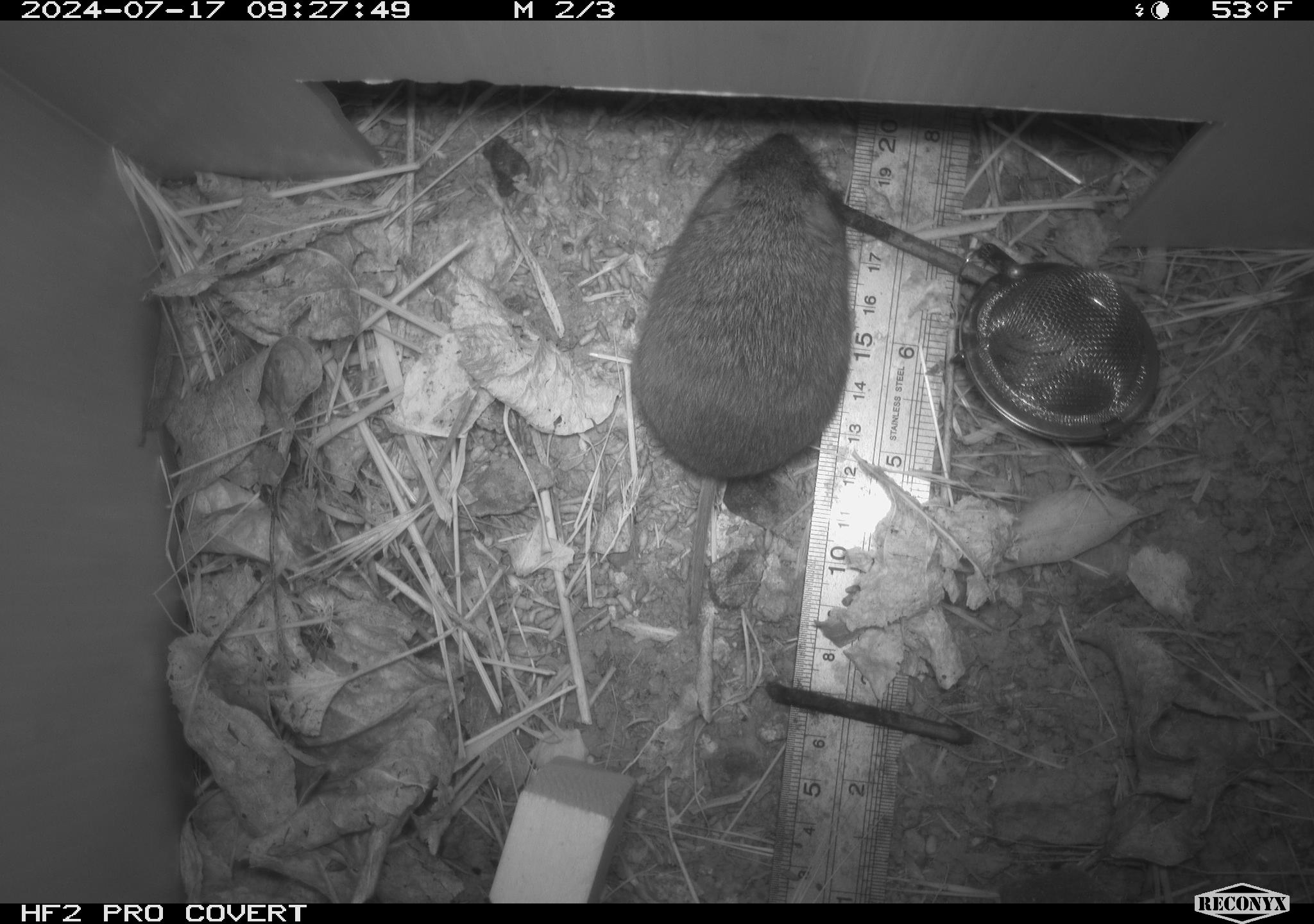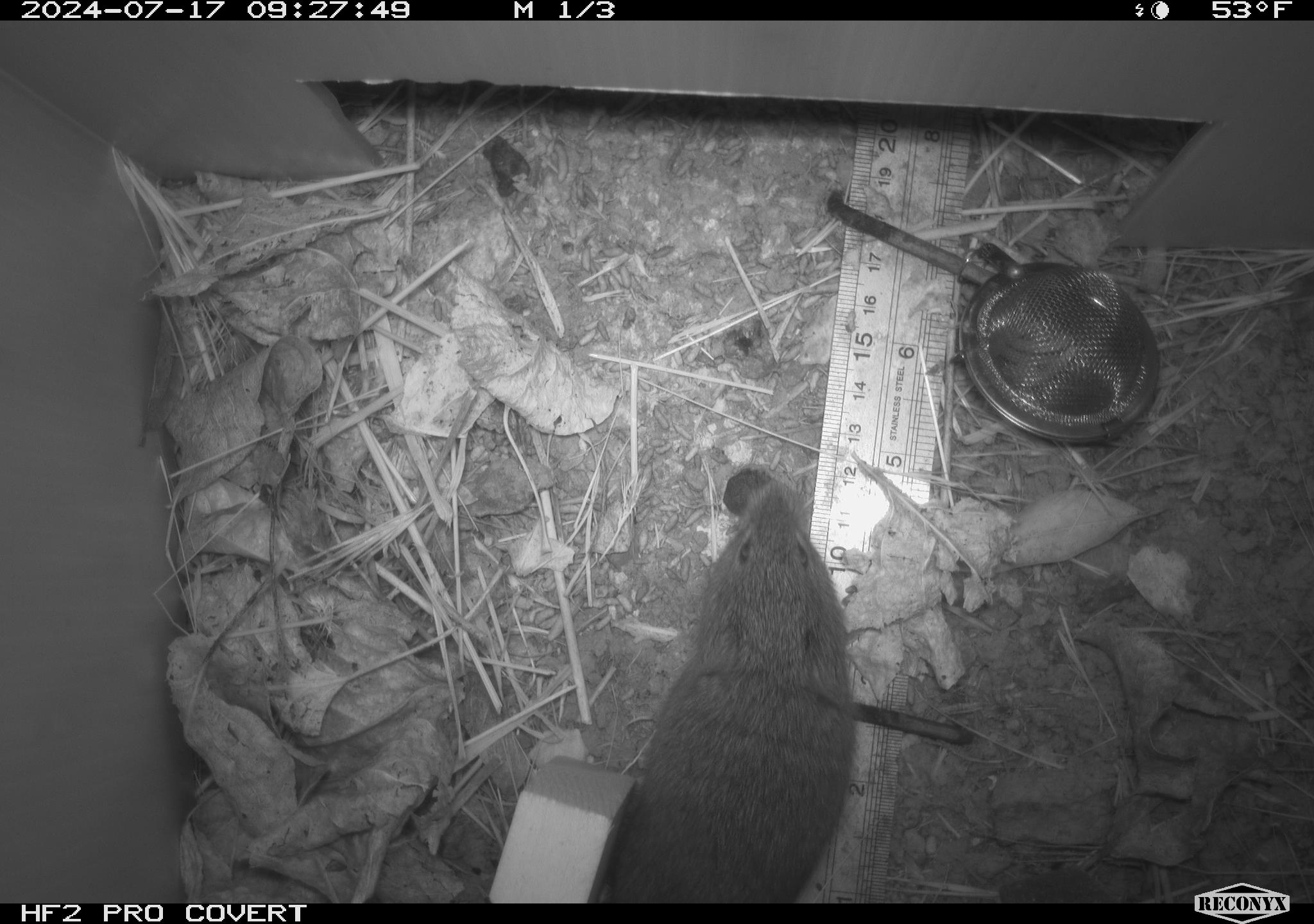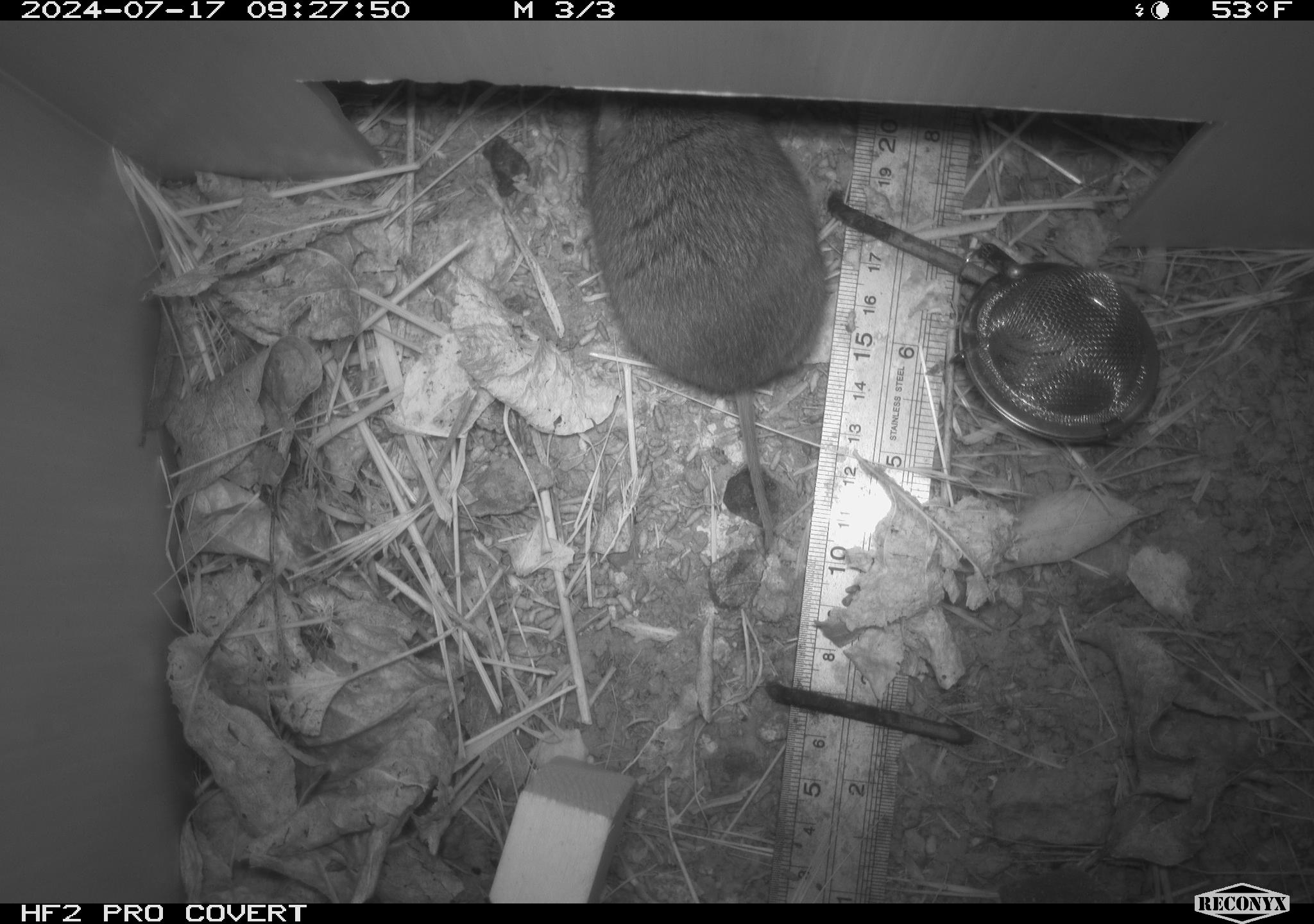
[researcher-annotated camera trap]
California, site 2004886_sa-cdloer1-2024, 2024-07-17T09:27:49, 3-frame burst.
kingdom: Animalia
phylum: Chordata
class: Mammalia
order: Rodentia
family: Cricetidae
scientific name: Arvicolinae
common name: voles, lemmings, and muskrats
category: arvicolinae subfamily